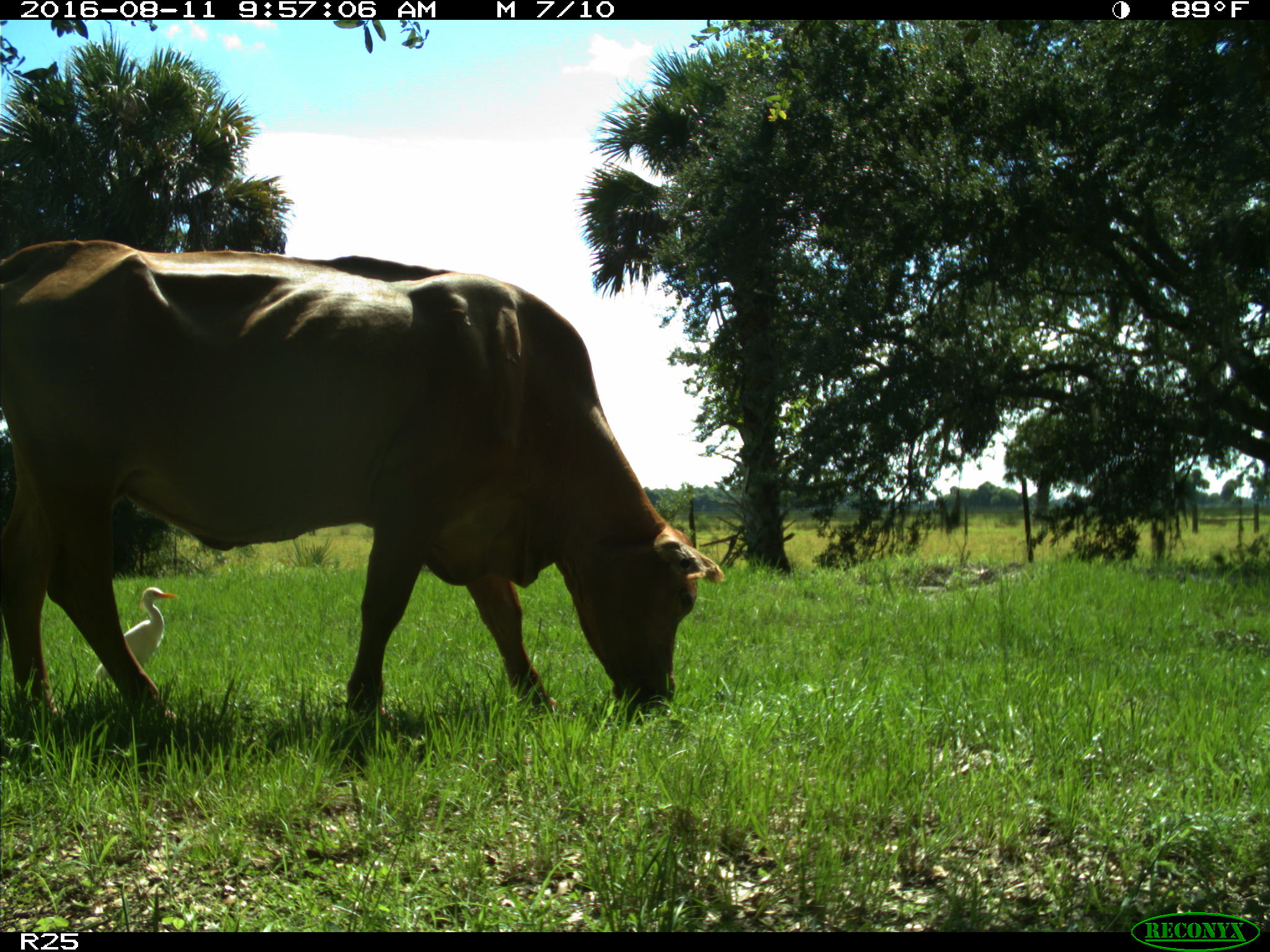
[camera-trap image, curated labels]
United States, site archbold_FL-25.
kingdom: Animalia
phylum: Chordata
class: Mammalia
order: Artiodactyla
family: Bovidae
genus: Bos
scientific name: Bos taurus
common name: domestic cow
Bos taurus (domestic cow).